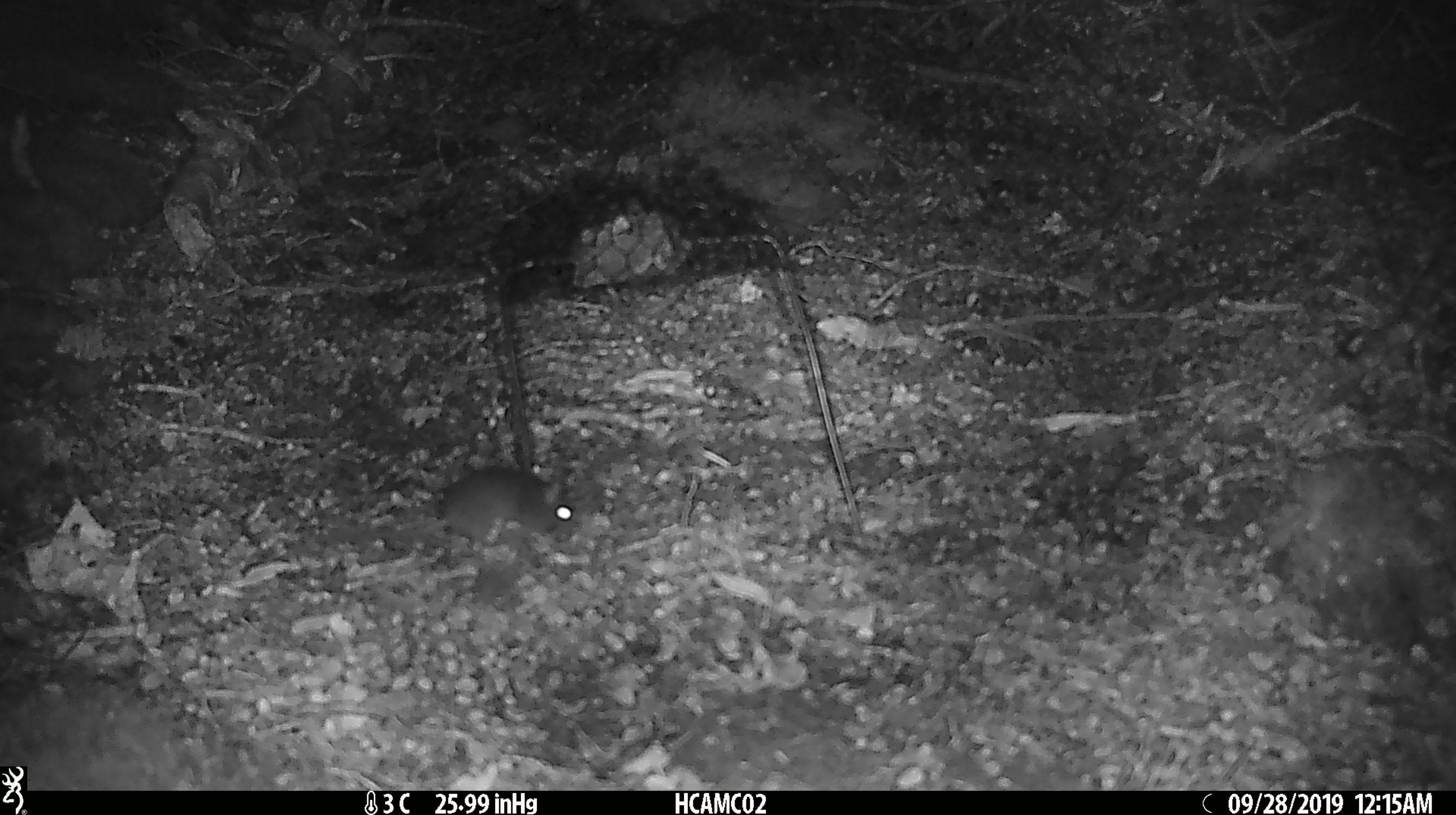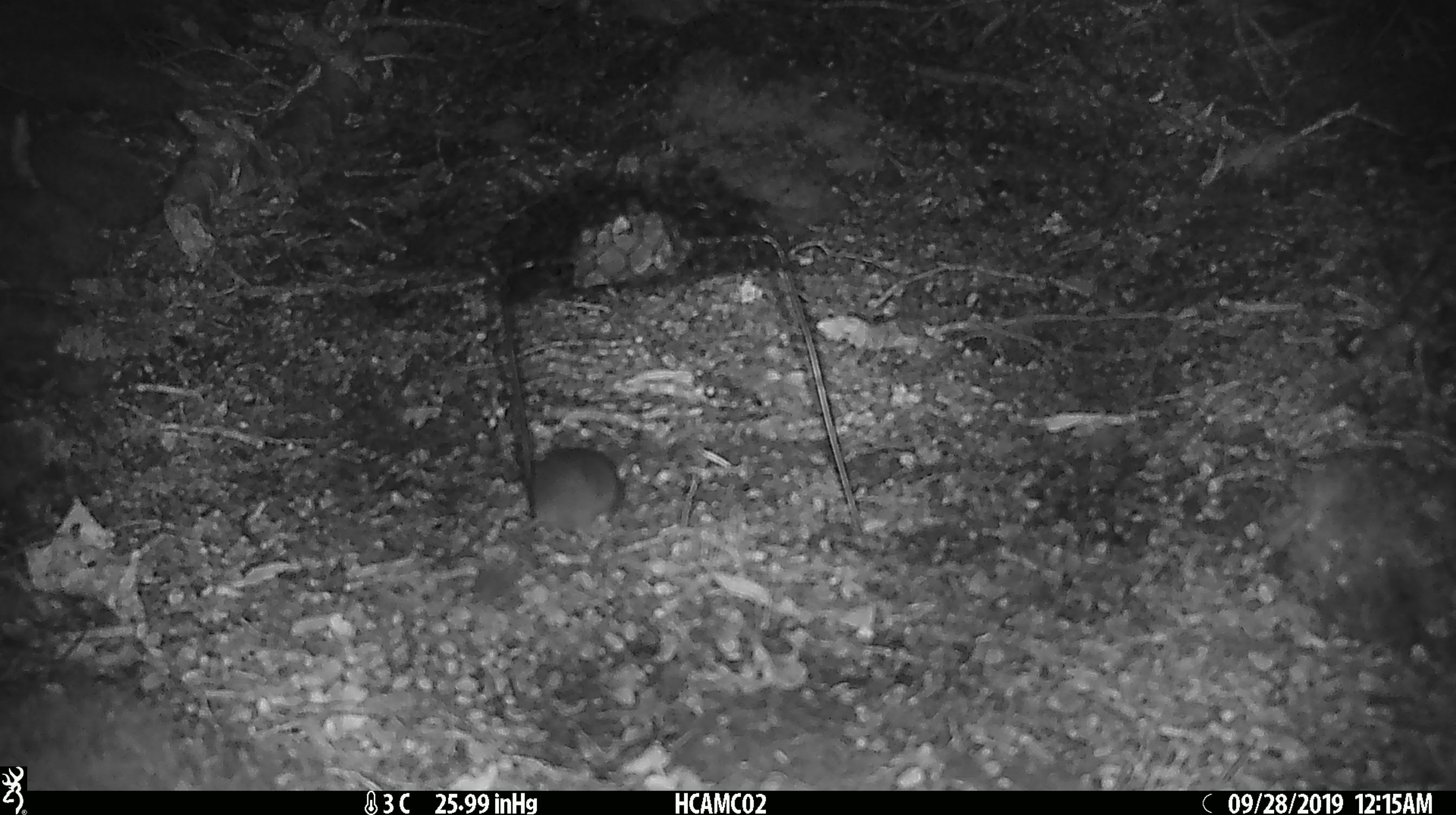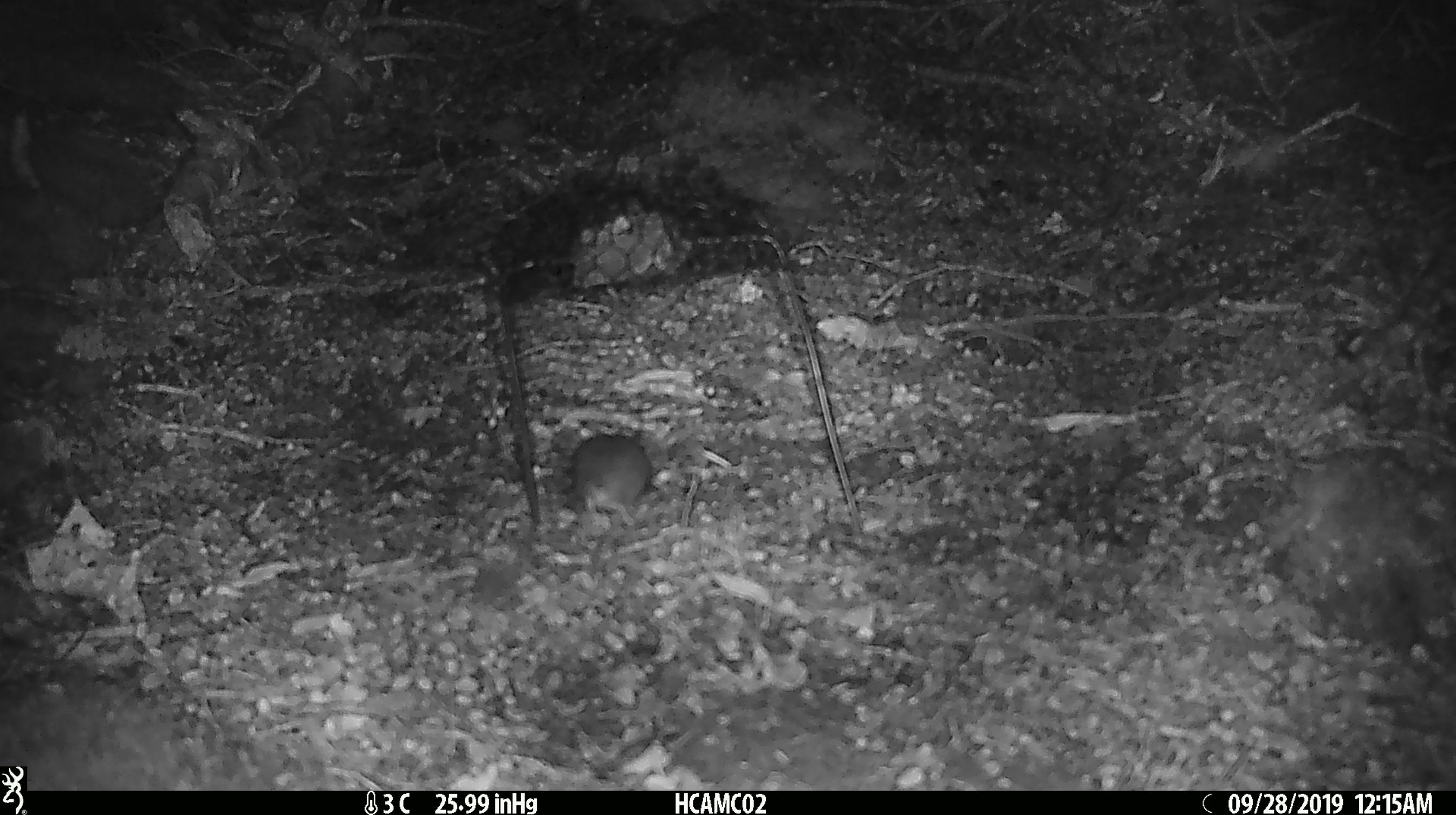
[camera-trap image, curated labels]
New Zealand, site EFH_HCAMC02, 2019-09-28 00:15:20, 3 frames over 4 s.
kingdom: Animalia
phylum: Chordata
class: Mammalia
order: Rodentia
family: Muridae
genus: Mus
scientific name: Mus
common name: mouse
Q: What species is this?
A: Mouse (Mus).